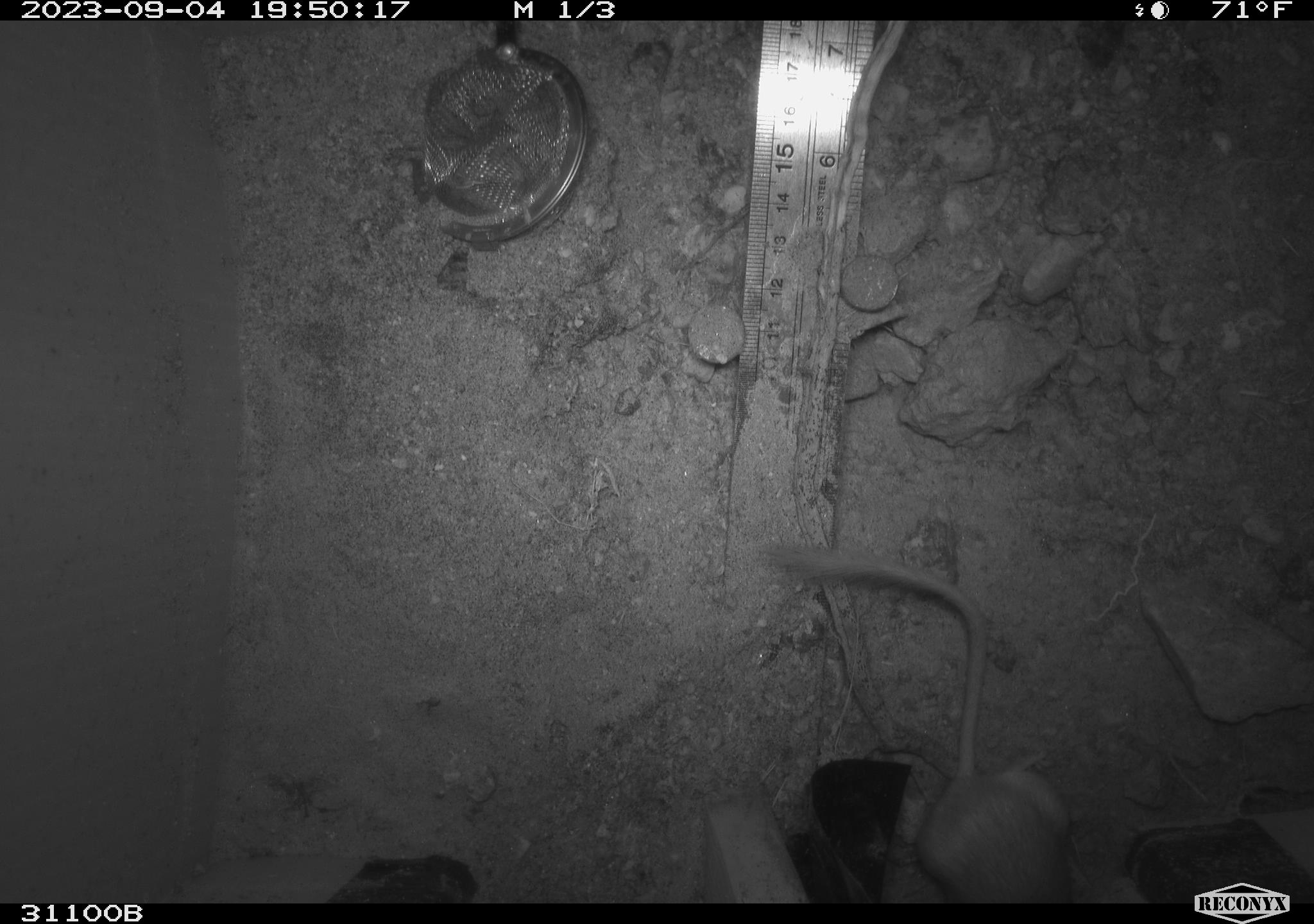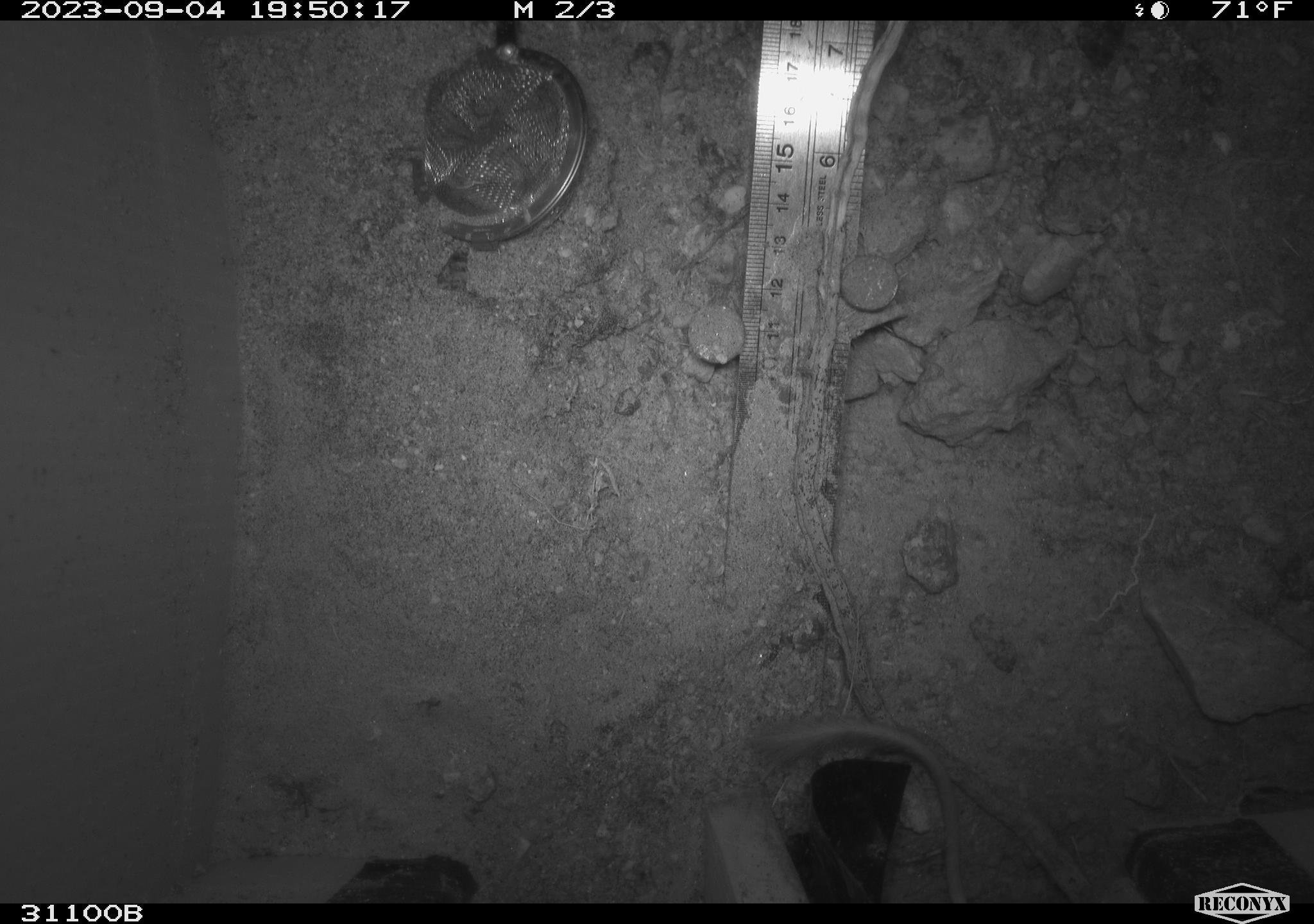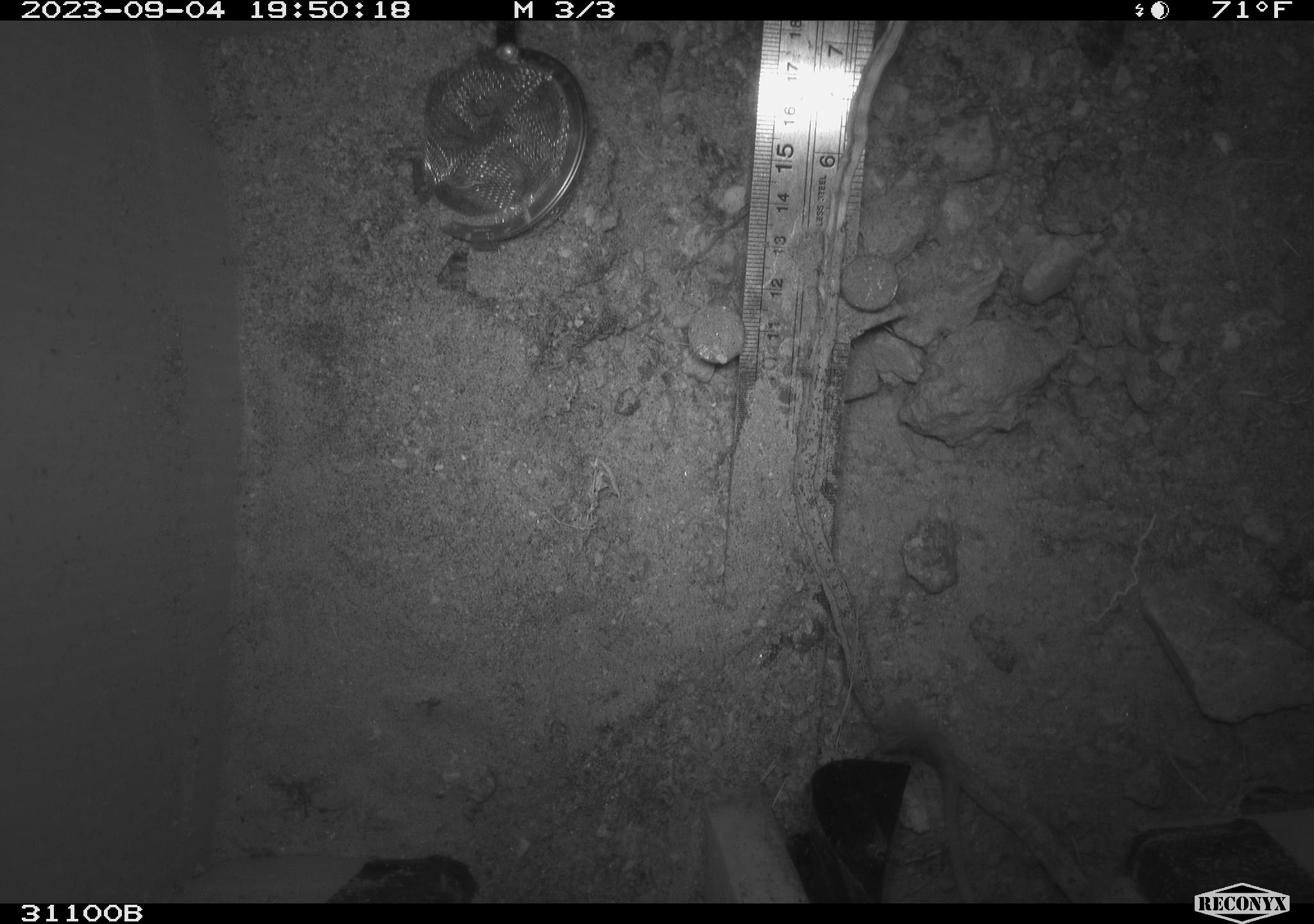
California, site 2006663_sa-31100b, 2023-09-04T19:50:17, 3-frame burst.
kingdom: Animalia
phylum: Chordata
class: Mammalia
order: Rodentia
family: Heteromyidae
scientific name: Heteromyidae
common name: kangaroo rats and pocket mice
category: heteromyidae family